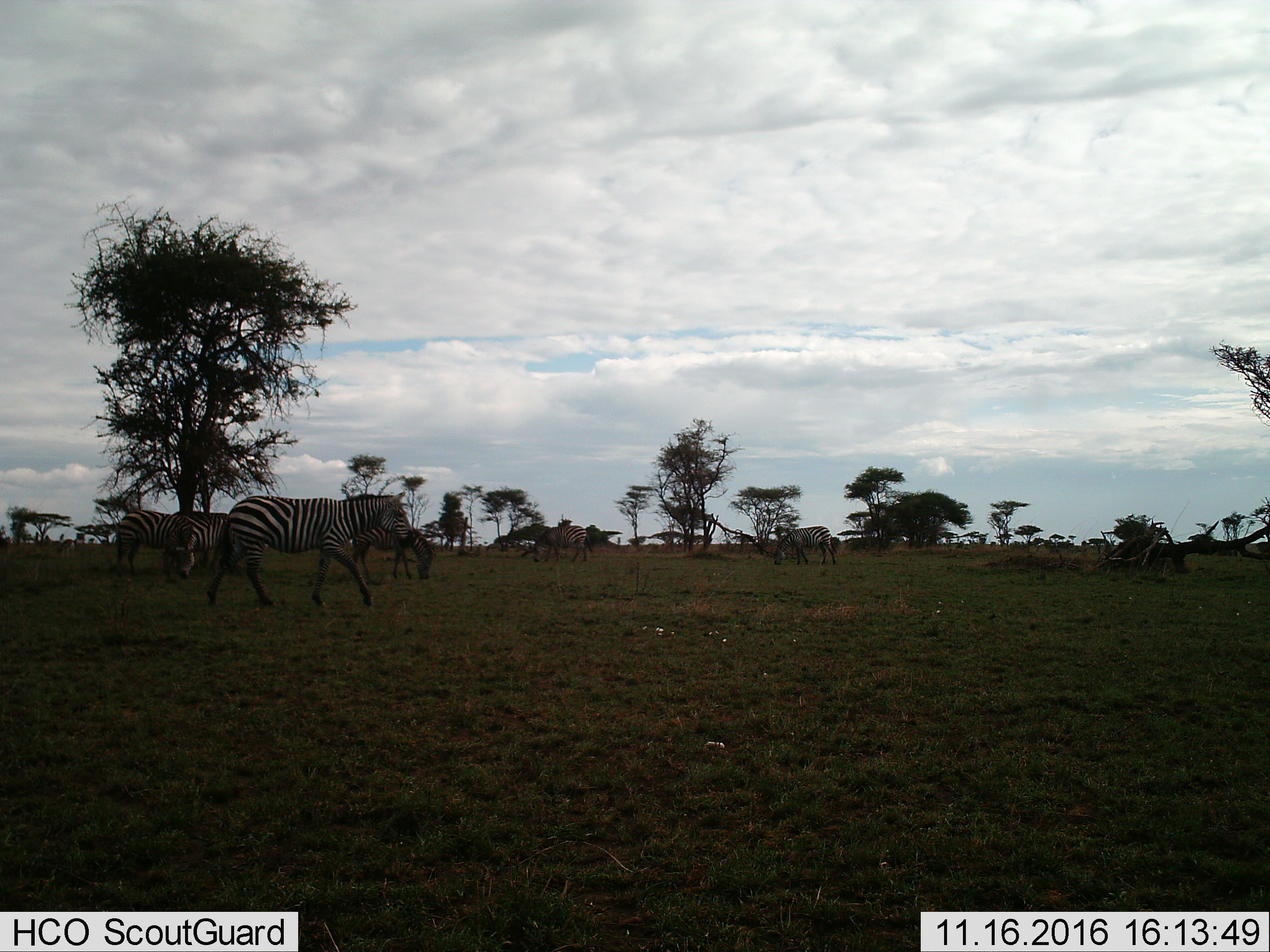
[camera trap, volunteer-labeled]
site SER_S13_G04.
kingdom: Animalia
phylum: Chordata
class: Mammalia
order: Perissodactyla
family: Equidae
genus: Equus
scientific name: Equus quagga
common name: plains zebra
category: zebraplains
Zebraplains (plains zebra) (Equus quagga), count 6. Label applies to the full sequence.